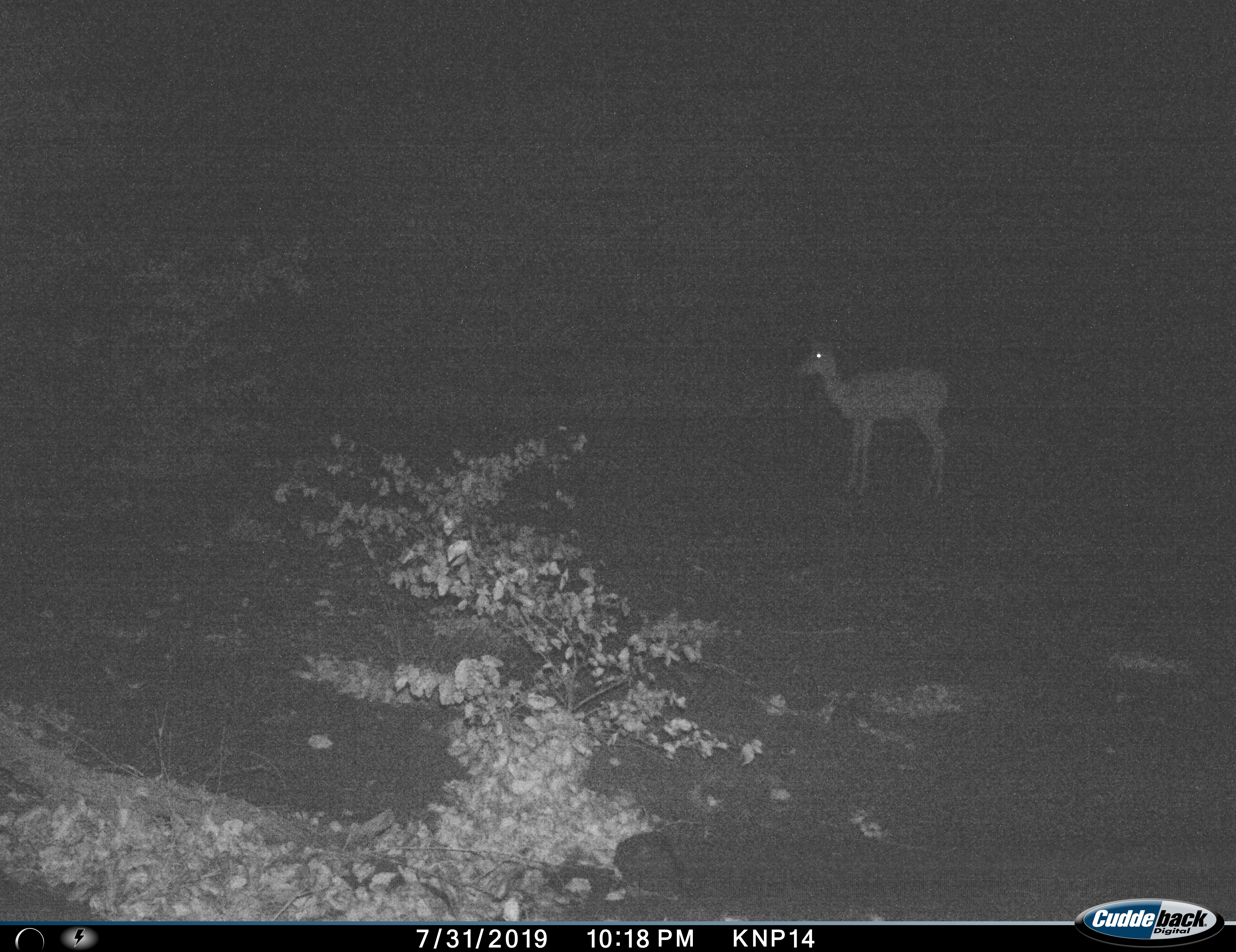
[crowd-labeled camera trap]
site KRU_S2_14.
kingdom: Animalia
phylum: Chordata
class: Mammalia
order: Artiodactyla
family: Bovidae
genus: Aepyceros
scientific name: Aepyceros melampus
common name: impala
Impala (Aepyceros melampus), count 1. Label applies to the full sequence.